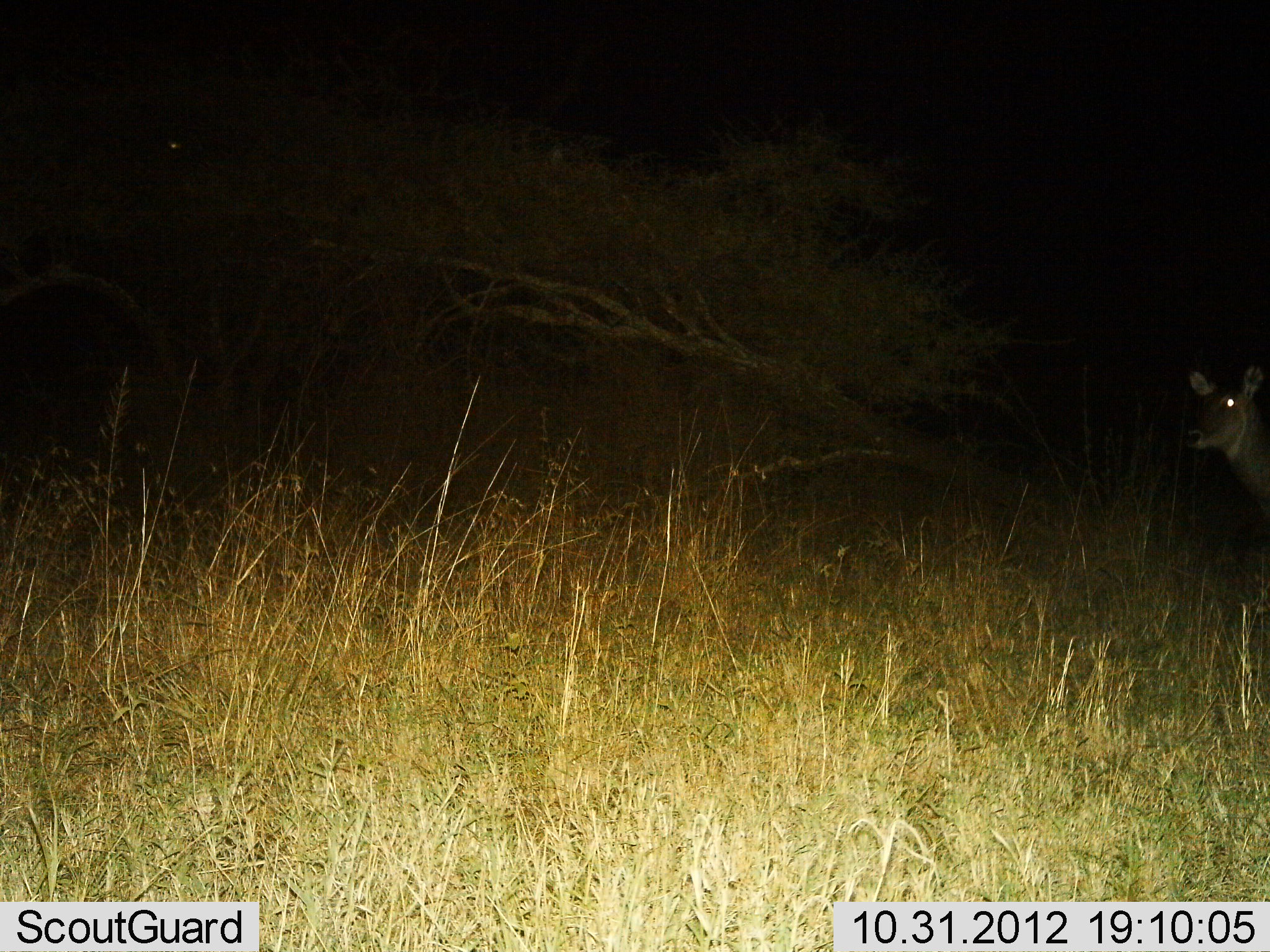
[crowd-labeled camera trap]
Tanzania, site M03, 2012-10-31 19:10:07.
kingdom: Animalia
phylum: Chordata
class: Mammalia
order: Artiodactyla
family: Bovidae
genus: Kobus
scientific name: Kobus ellipsiprymnus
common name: waterbuck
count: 1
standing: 100%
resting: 0%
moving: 0%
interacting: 0%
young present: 0%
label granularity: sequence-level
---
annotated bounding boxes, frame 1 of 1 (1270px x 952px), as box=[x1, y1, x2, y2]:
animal: box=[1183, 361, 1270, 527]